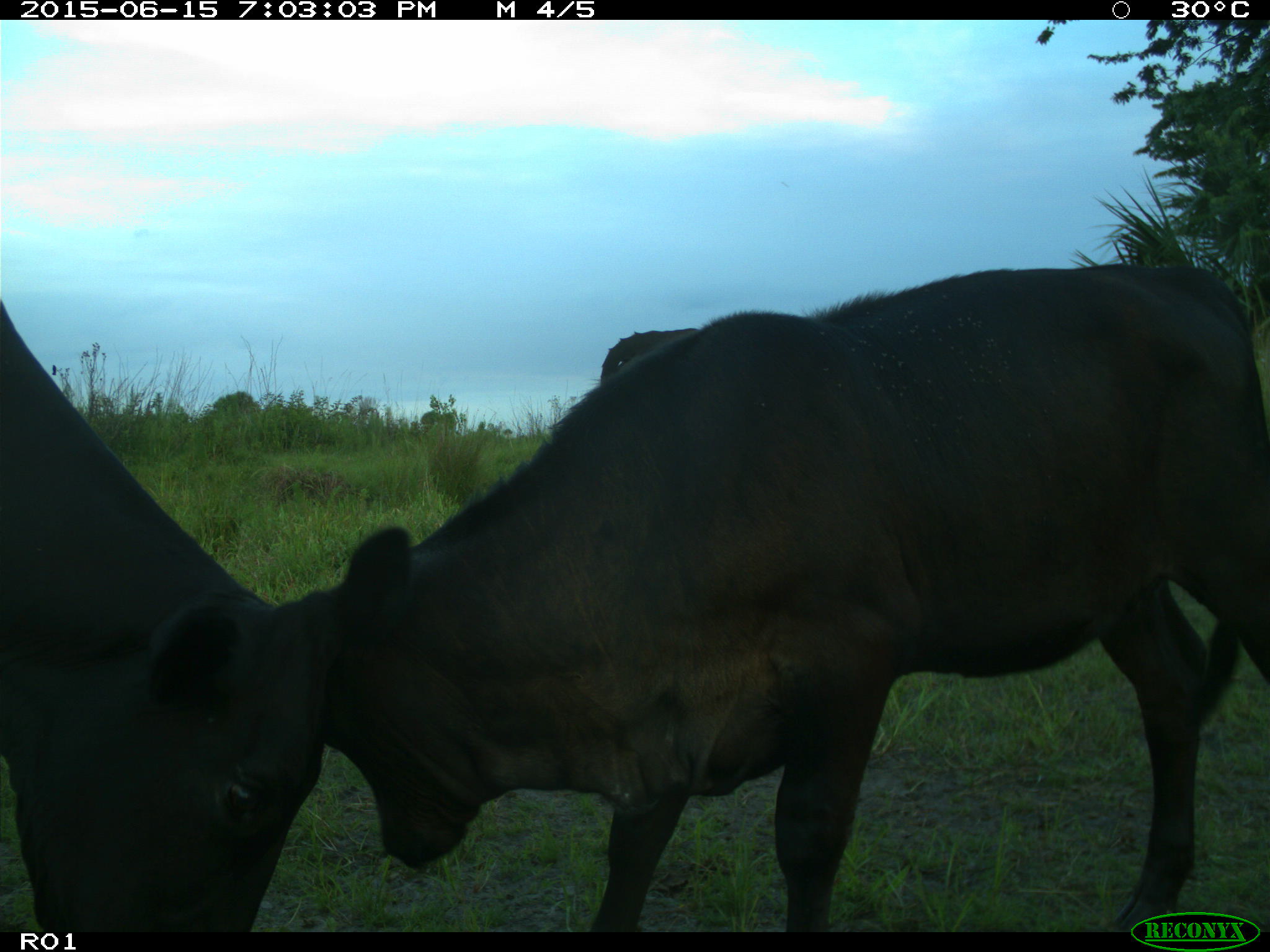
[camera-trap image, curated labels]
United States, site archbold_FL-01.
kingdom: Animalia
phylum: Chordata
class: Mammalia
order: Artiodactyla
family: Bovidae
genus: Bos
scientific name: Bos taurus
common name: domestic cow